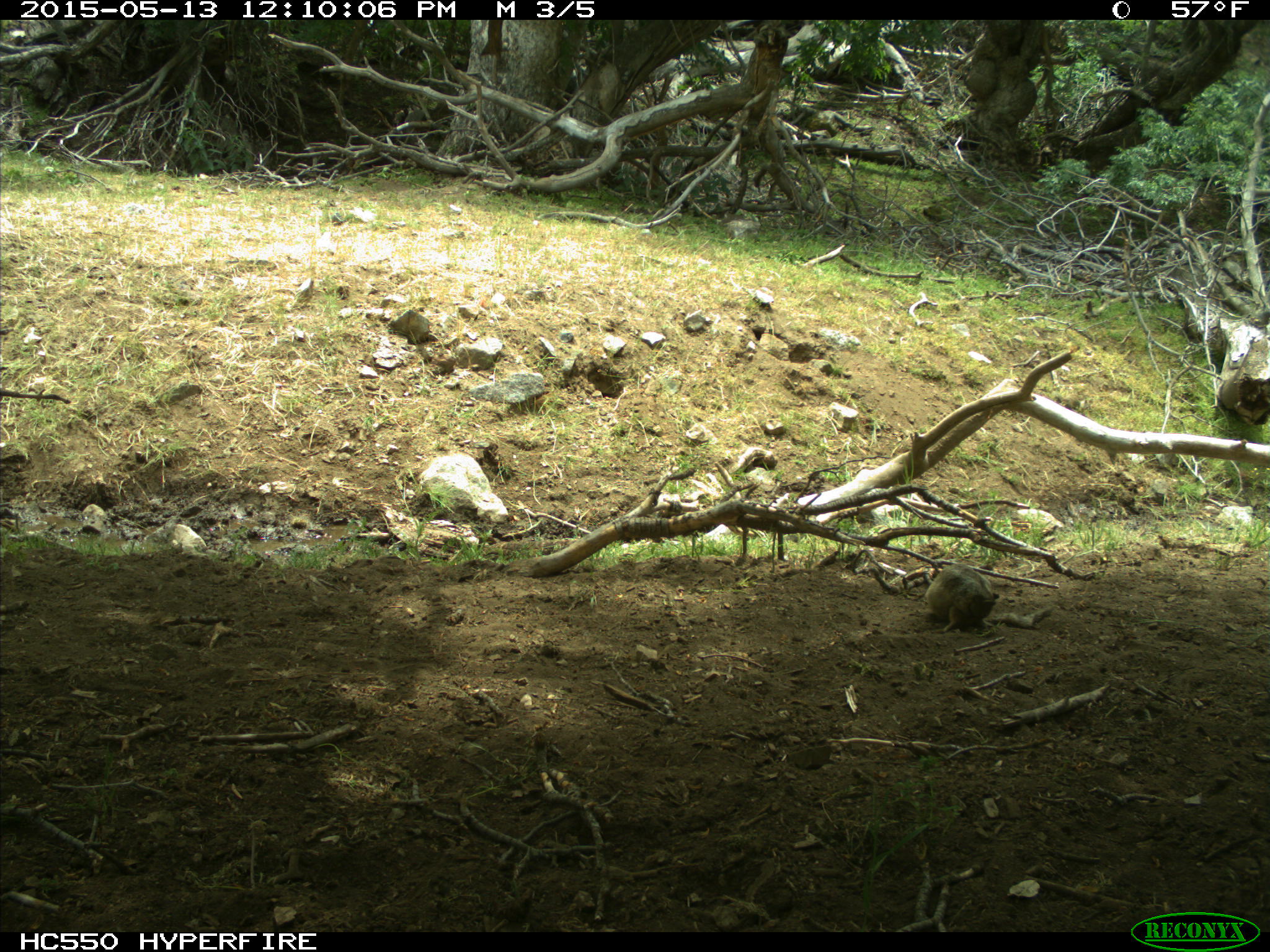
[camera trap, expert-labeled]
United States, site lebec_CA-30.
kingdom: Animalia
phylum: Chordata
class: Mammalia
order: Rodentia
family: Sciuridae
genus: Otospermophilus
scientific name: Otospermophilus beecheyi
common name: california ground squirrel